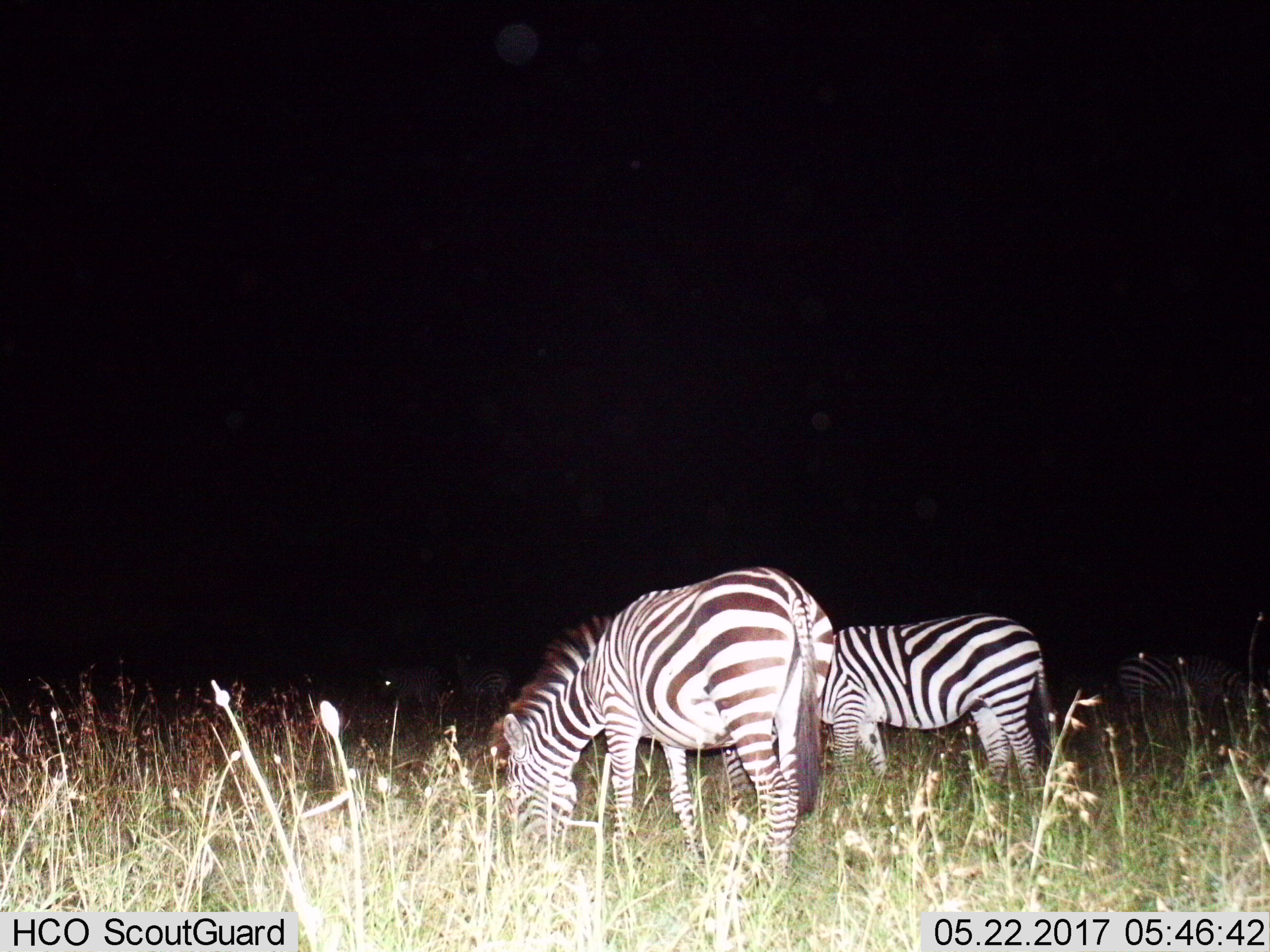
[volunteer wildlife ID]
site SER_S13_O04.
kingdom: Animalia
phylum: Chordata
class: Mammalia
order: Perissodactyla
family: Equidae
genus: Equus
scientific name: Equus quagga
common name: plains zebra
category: zebraplains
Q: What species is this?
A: Zebraplains (plains zebra) (Equus quagga).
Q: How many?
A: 2.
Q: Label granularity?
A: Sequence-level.